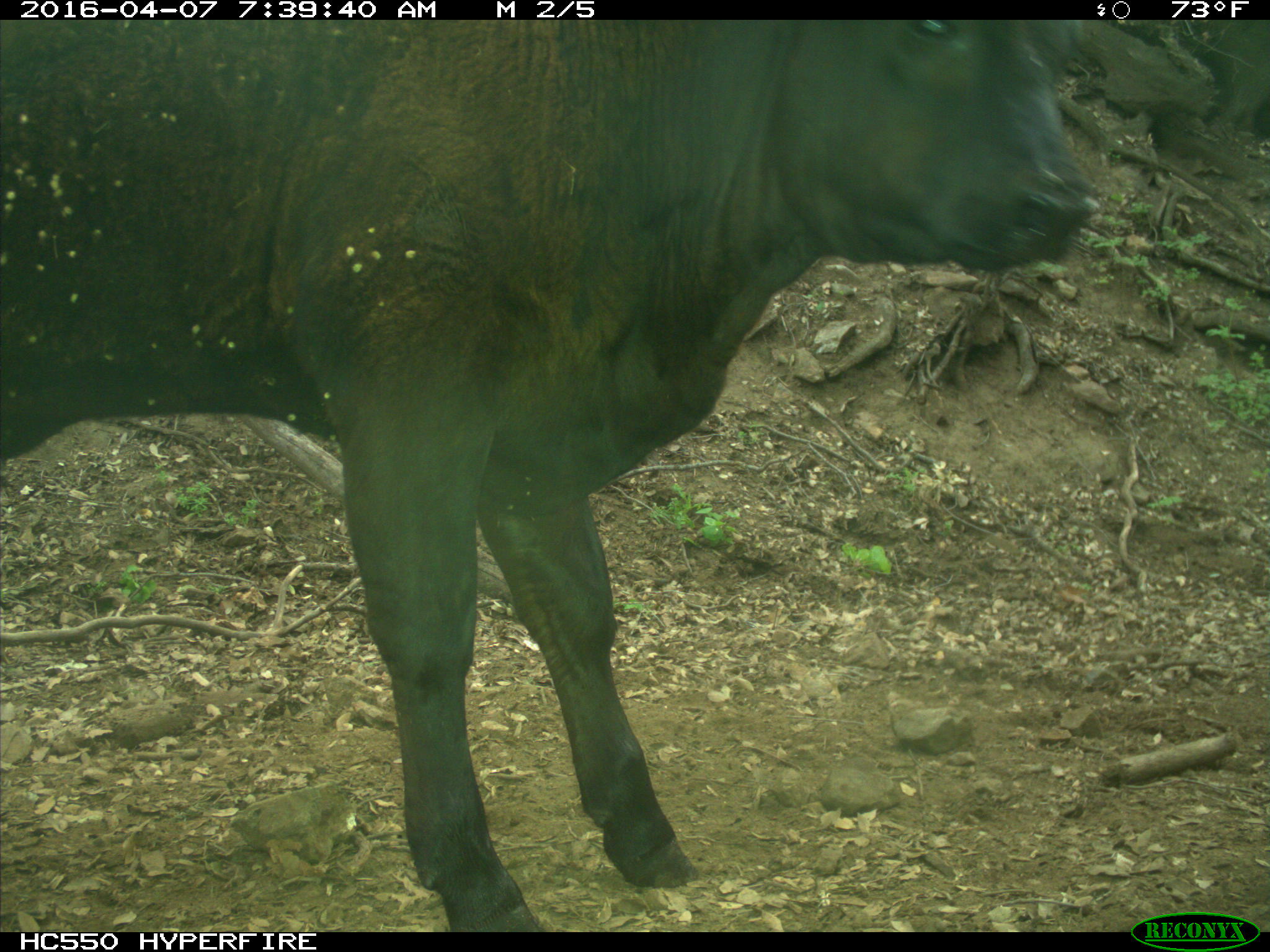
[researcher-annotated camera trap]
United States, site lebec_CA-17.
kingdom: Animalia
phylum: Chordata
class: Mammalia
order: Artiodactyla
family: Bovidae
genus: Bos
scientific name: Bos taurus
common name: domestic cow